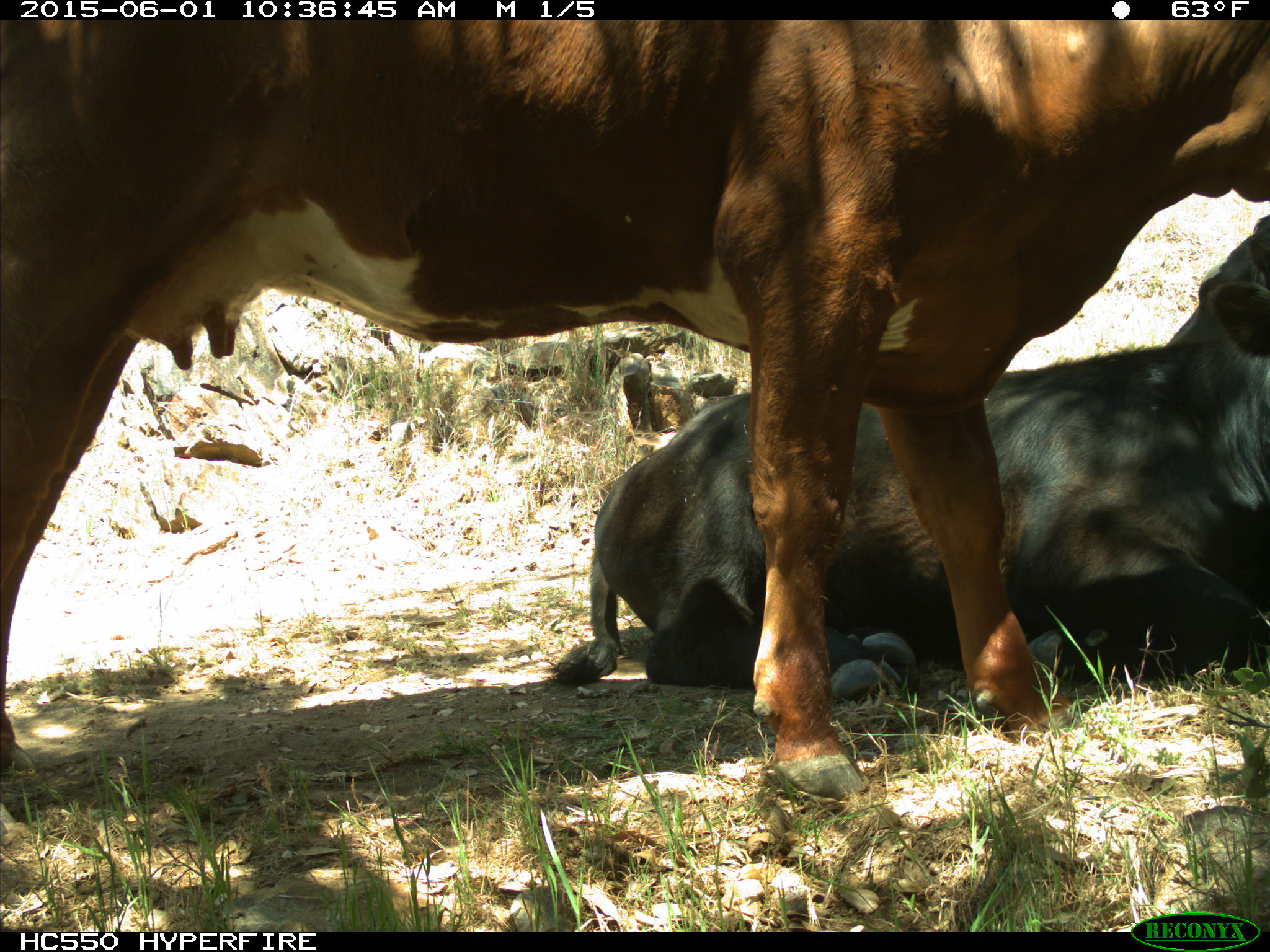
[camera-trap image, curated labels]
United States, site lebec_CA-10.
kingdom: Animalia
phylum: Chordata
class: Mammalia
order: Artiodactyla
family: Bovidae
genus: Bos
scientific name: Bos taurus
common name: domestic cow